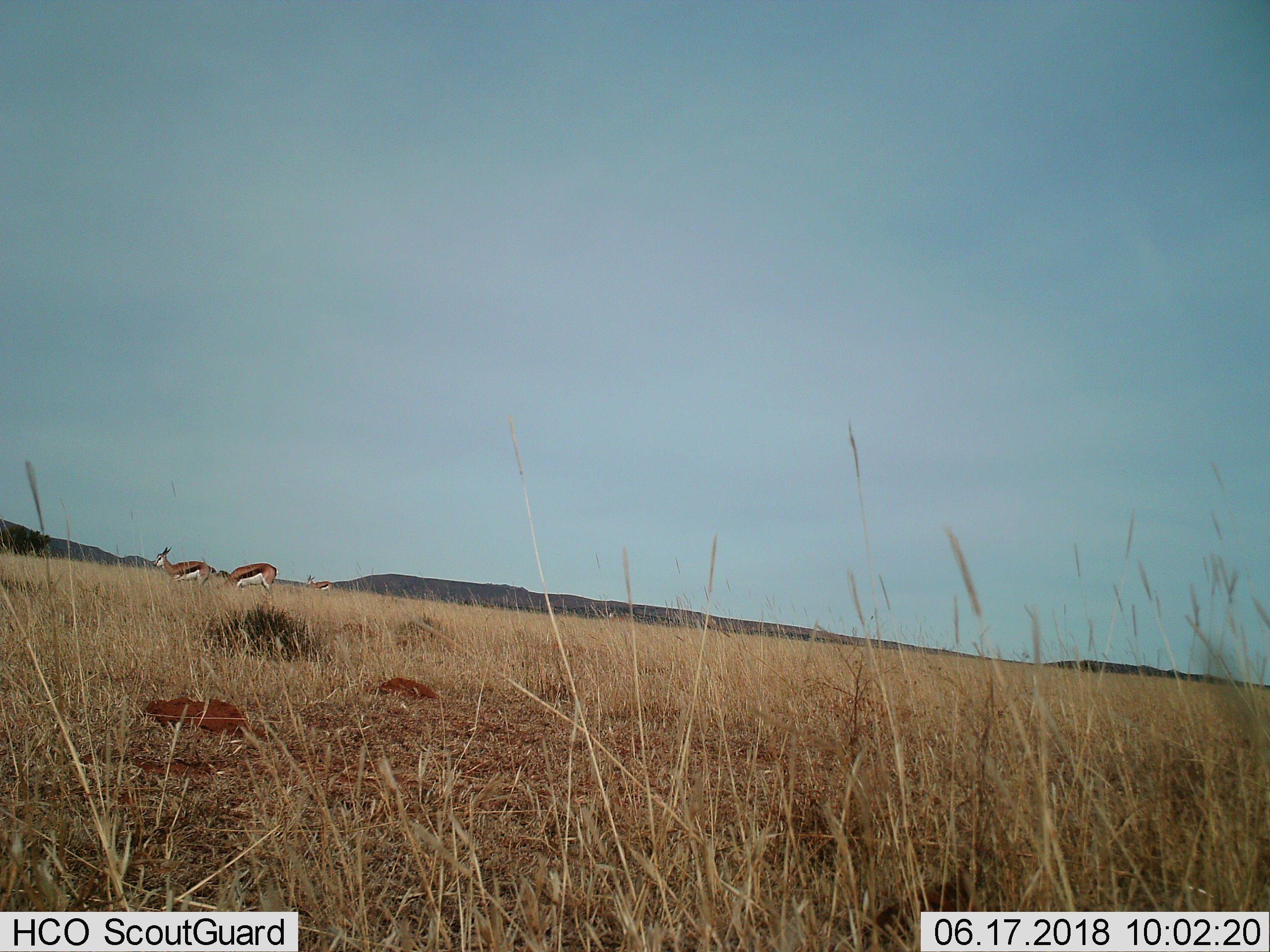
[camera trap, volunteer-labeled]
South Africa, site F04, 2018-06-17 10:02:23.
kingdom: Animalia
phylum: Chordata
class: Mammalia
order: Artiodactyla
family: Bovidae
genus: Antidorcas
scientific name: Antidorcas marsupialis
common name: springbok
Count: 3.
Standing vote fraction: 71%.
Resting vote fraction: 14%.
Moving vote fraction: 14%.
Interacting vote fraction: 0%.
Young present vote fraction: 0%.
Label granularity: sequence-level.